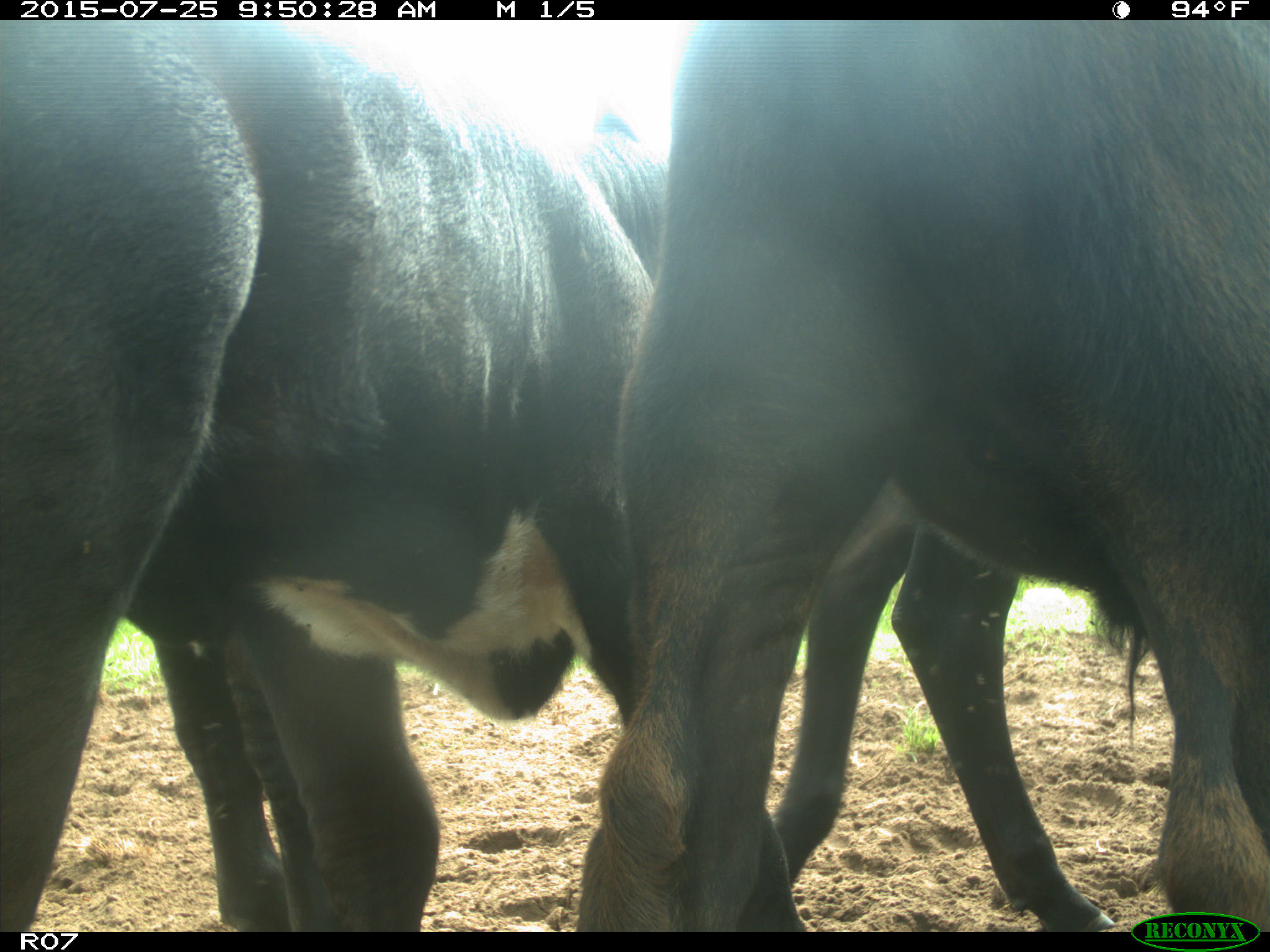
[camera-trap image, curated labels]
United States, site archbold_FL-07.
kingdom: Animalia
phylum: Chordata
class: Mammalia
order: Artiodactyla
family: Bovidae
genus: Bos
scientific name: Bos taurus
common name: domestic cow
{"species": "Bos taurus (domestic cow)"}